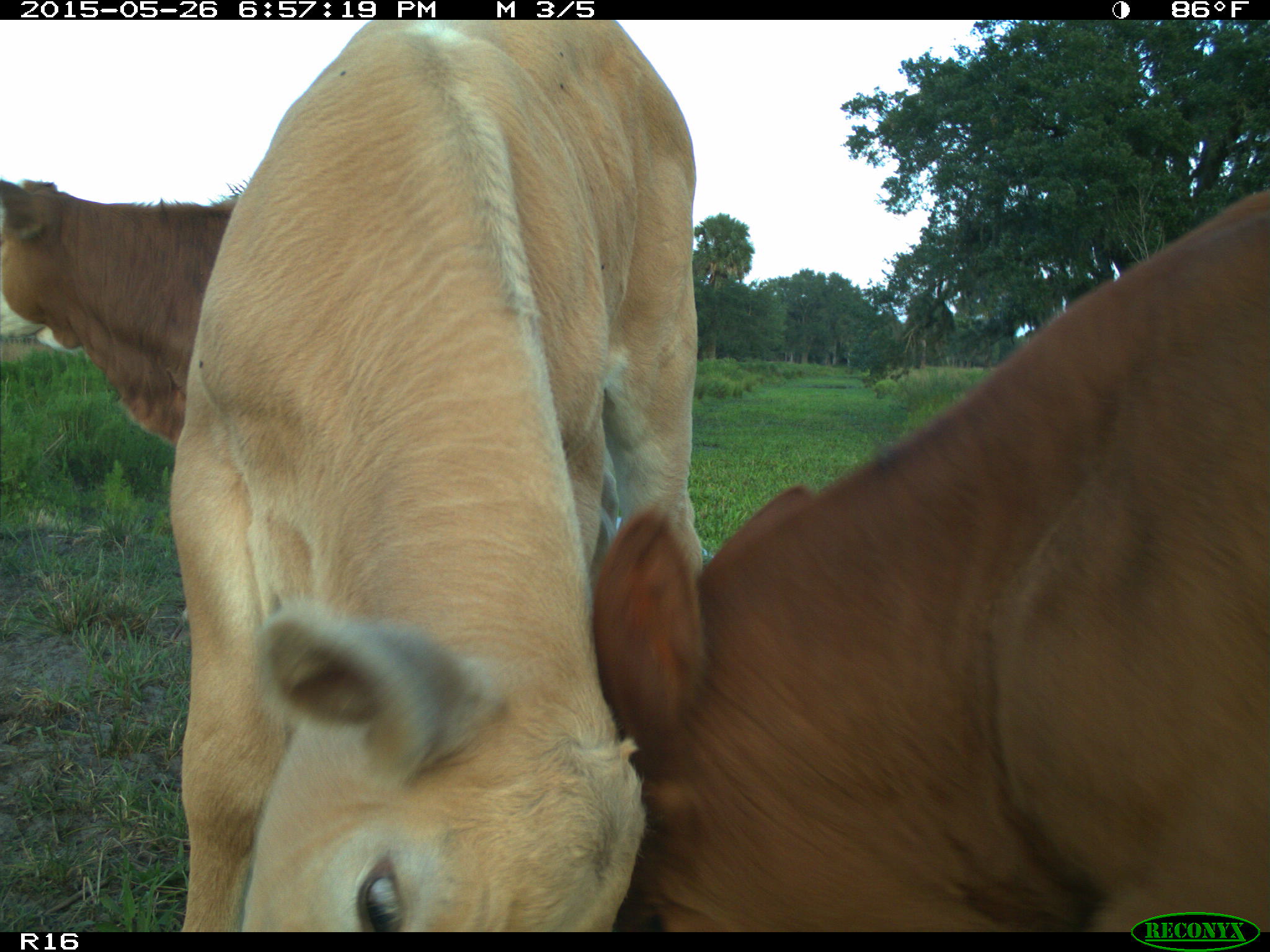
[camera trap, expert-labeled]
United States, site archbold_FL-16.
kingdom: Animalia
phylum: Chordata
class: Mammalia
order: Artiodactyla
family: Bovidae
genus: Bos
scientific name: Bos taurus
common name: domestic cow